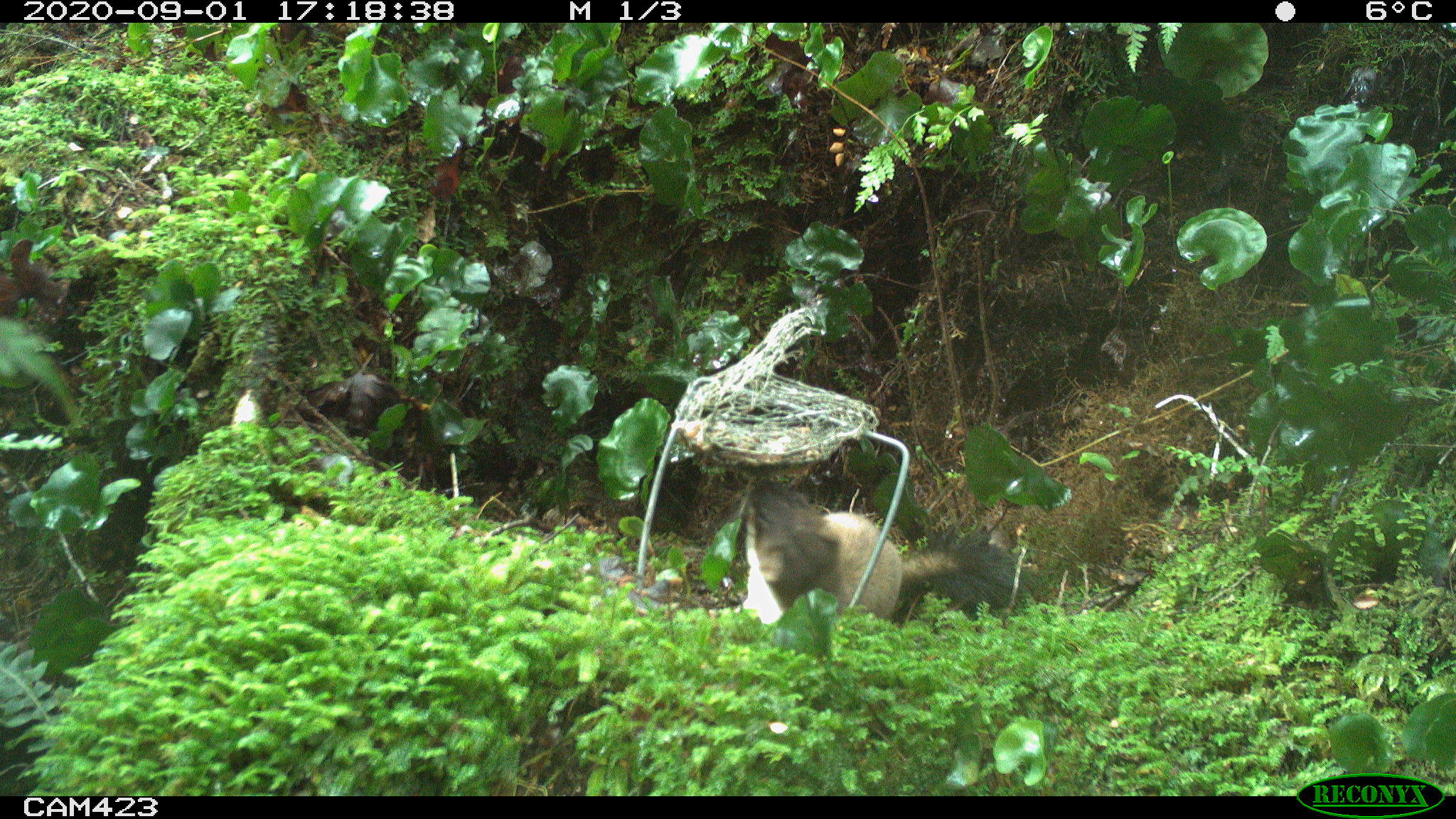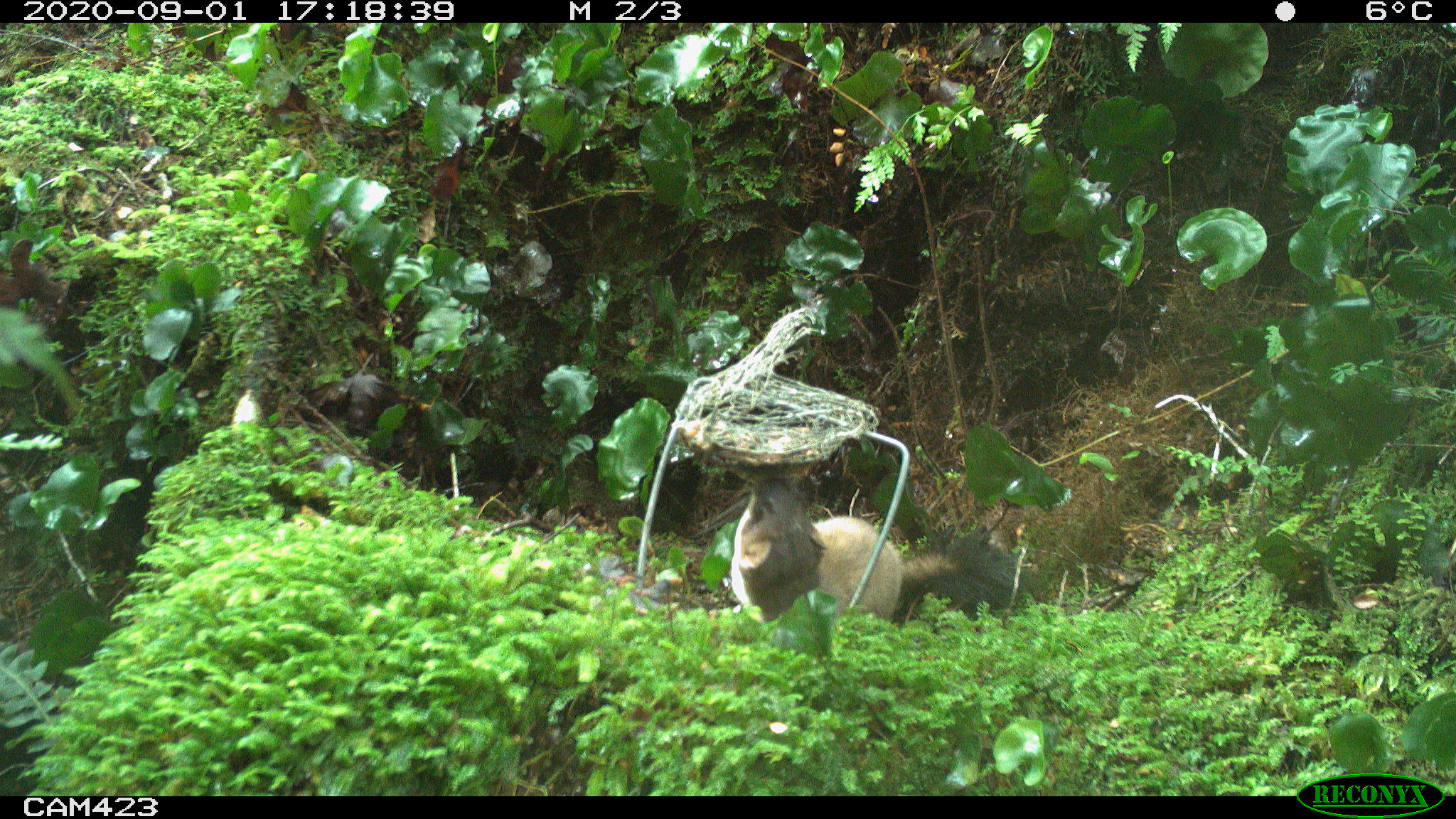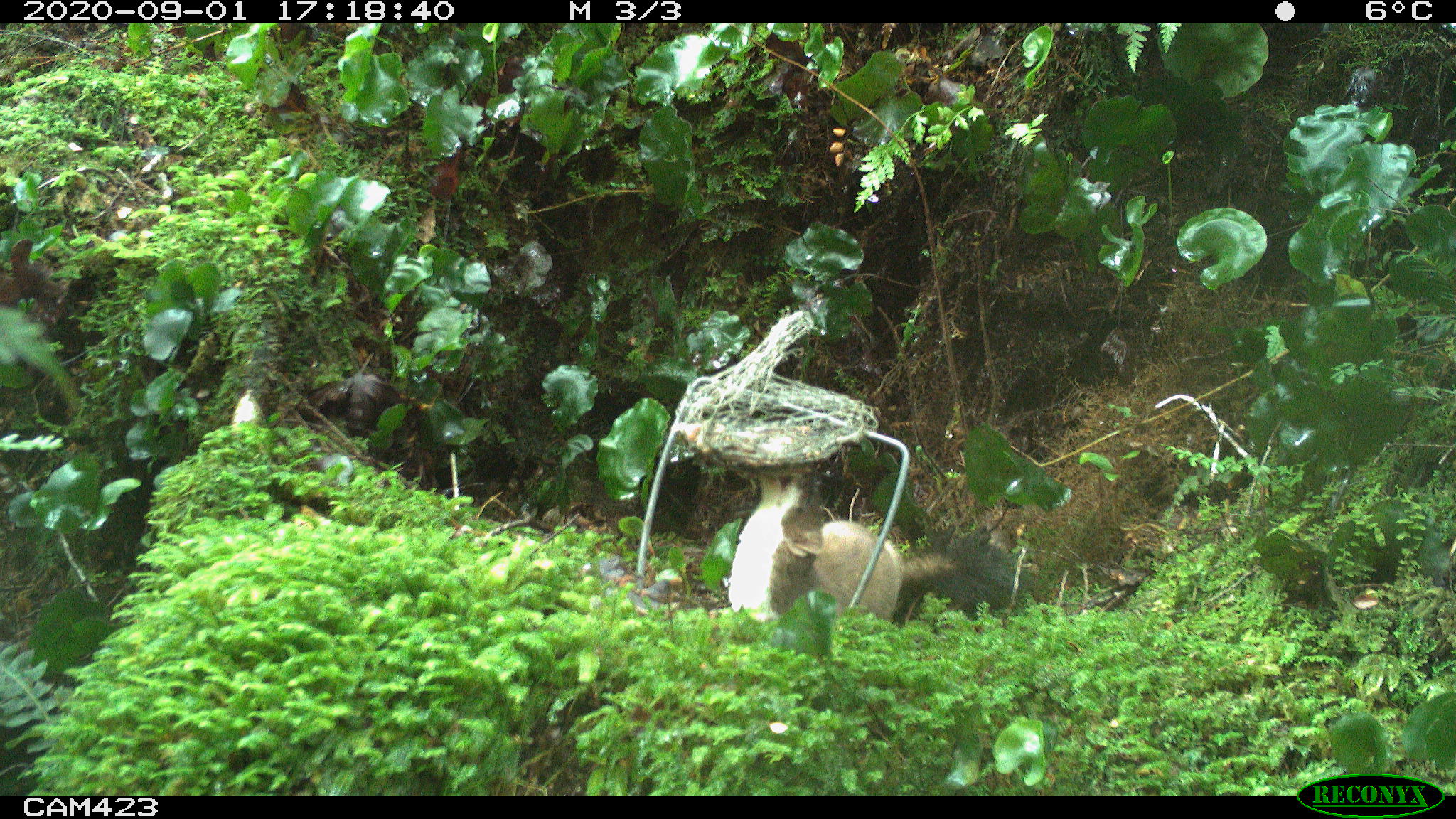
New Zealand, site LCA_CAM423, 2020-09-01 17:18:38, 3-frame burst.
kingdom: Animalia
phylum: Chordata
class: Mammalia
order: Carnivora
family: Mustelidae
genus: Mustela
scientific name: Mustela erminea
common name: stoat